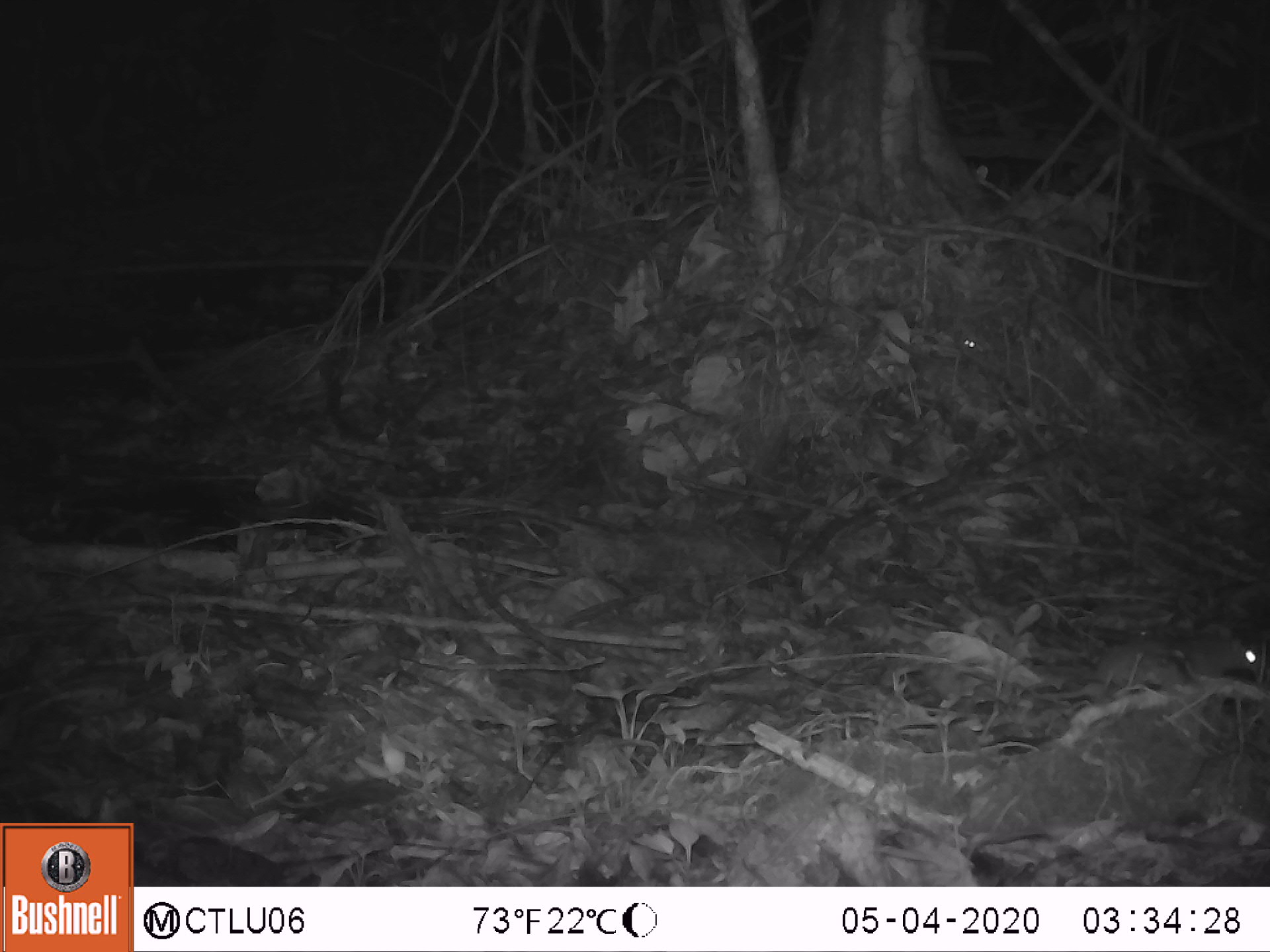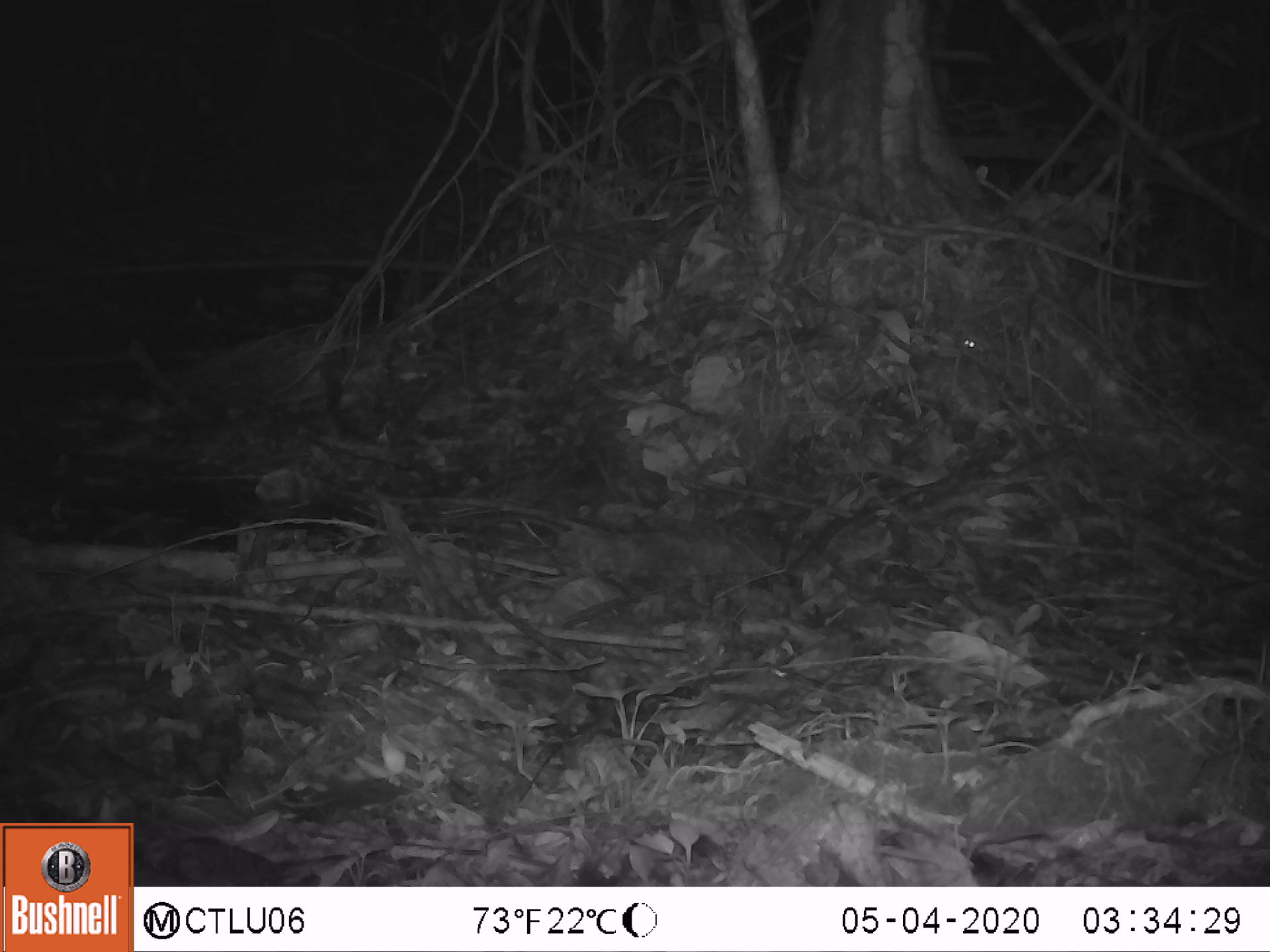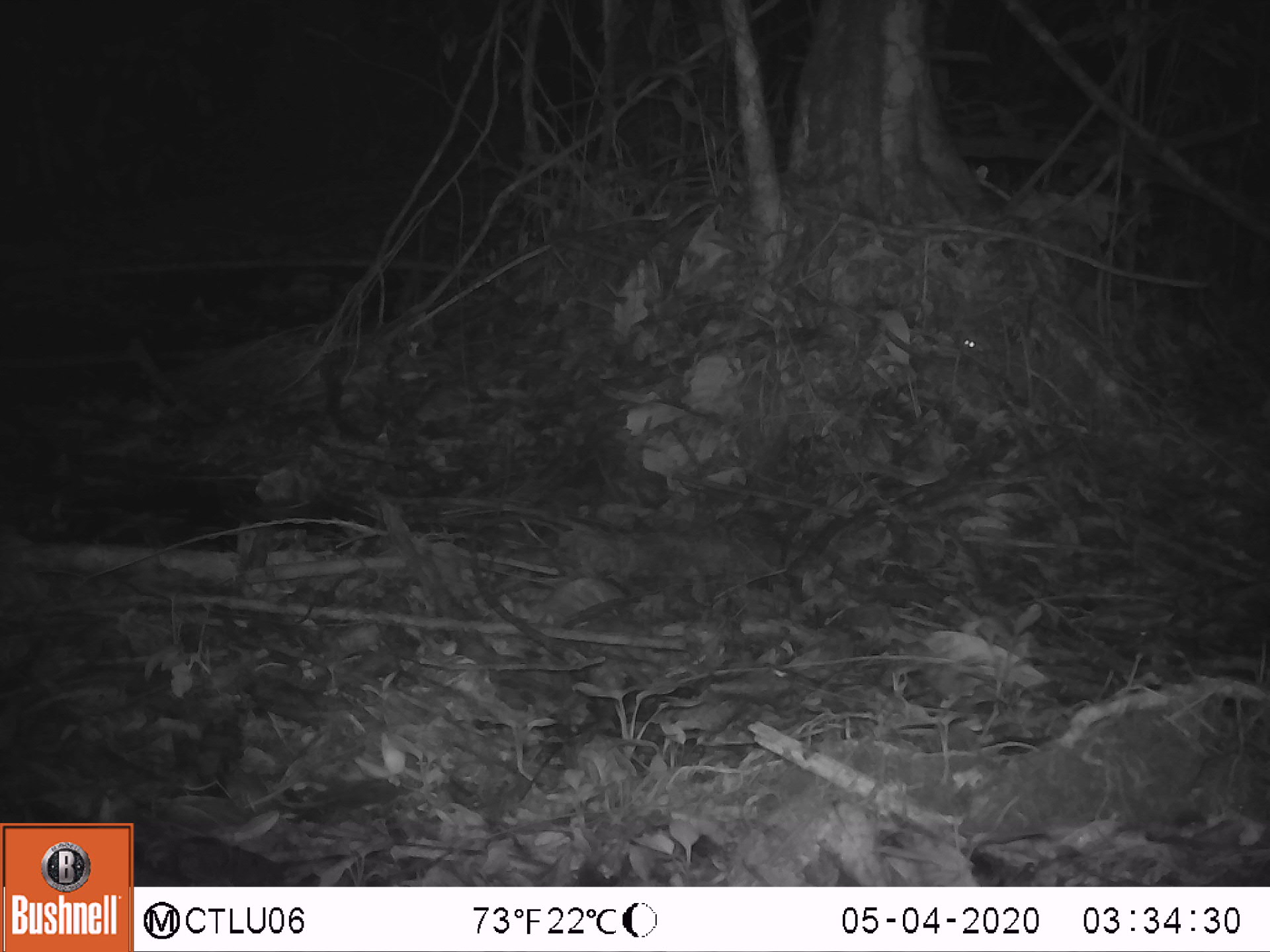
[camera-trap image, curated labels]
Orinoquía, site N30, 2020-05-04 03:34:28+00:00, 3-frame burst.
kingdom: Animalia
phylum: Chordata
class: Mammalia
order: Rodentia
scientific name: Rodentia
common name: rodent